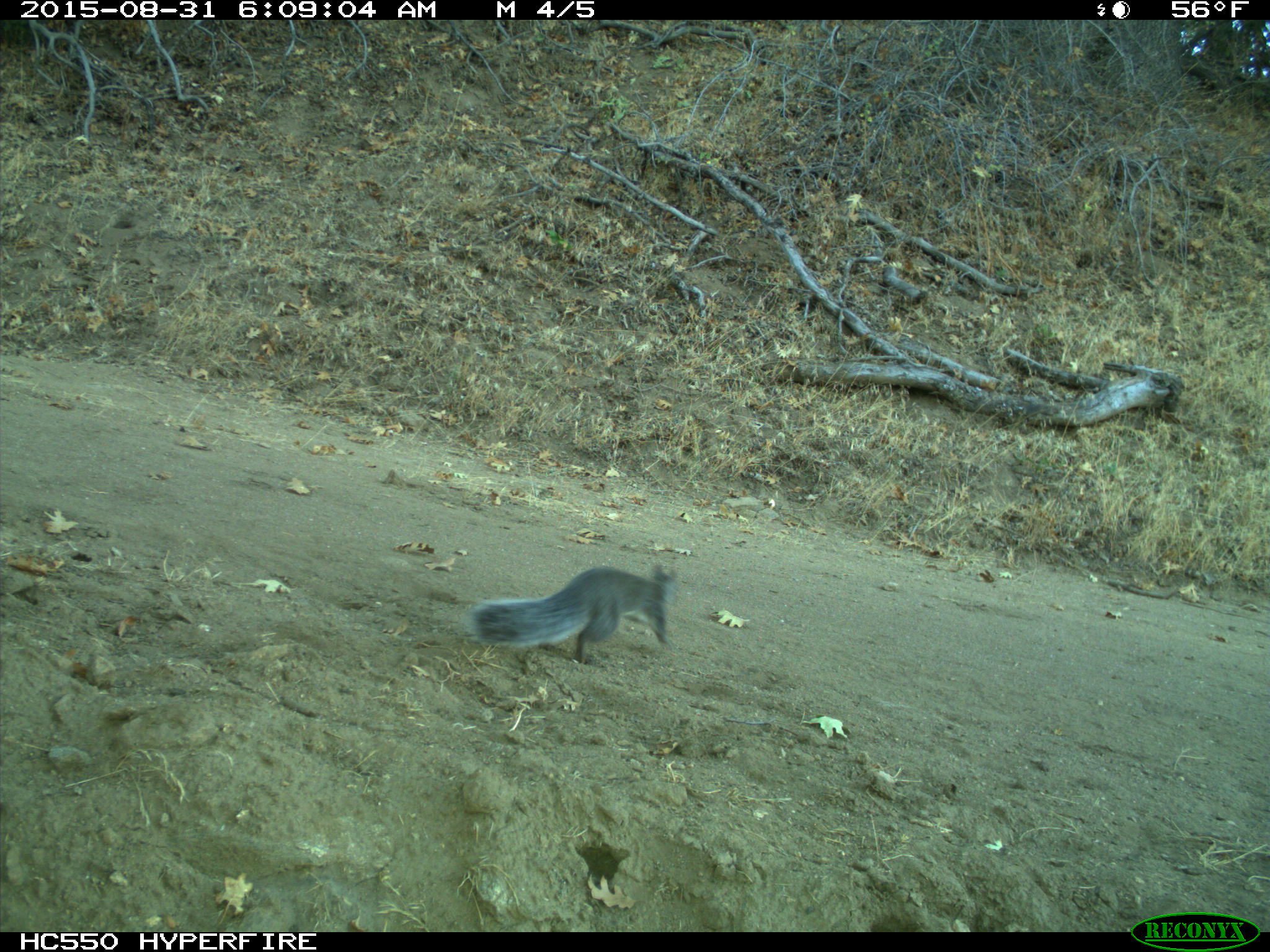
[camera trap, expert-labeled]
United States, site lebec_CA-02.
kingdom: Animalia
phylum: Chordata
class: Mammalia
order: Rodentia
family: Sciuridae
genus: Sciurus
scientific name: Sciurus carolinensis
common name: eastern gray squirrel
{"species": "Sciurus carolinensis (eastern gray squirrel)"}